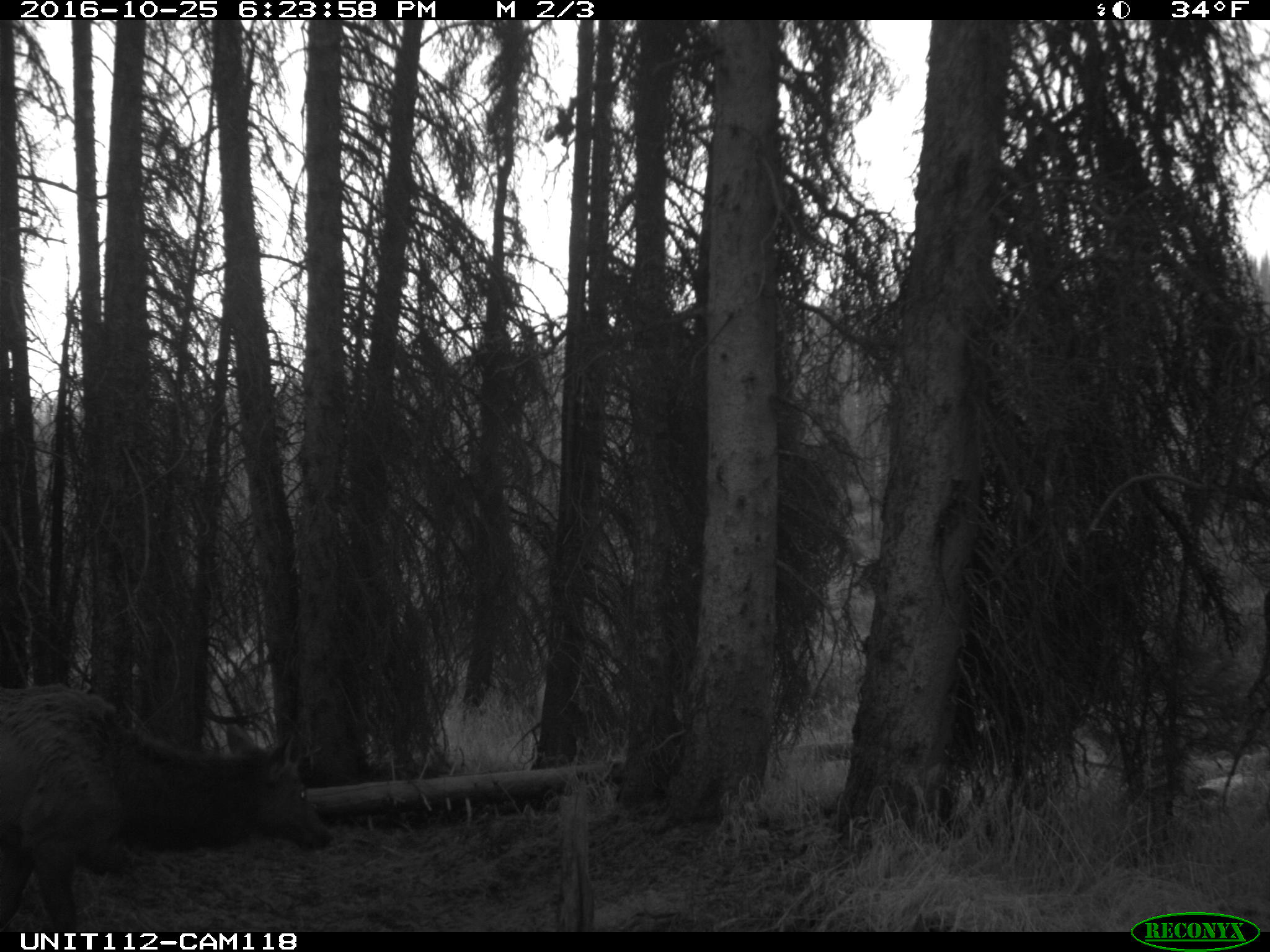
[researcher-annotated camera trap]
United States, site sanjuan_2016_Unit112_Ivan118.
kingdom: Animalia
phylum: Chordata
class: Mammalia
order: Artiodactyla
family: Cervidae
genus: Cervus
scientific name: Cervus elaphus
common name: red deer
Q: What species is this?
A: Cervus elaphus (red deer).